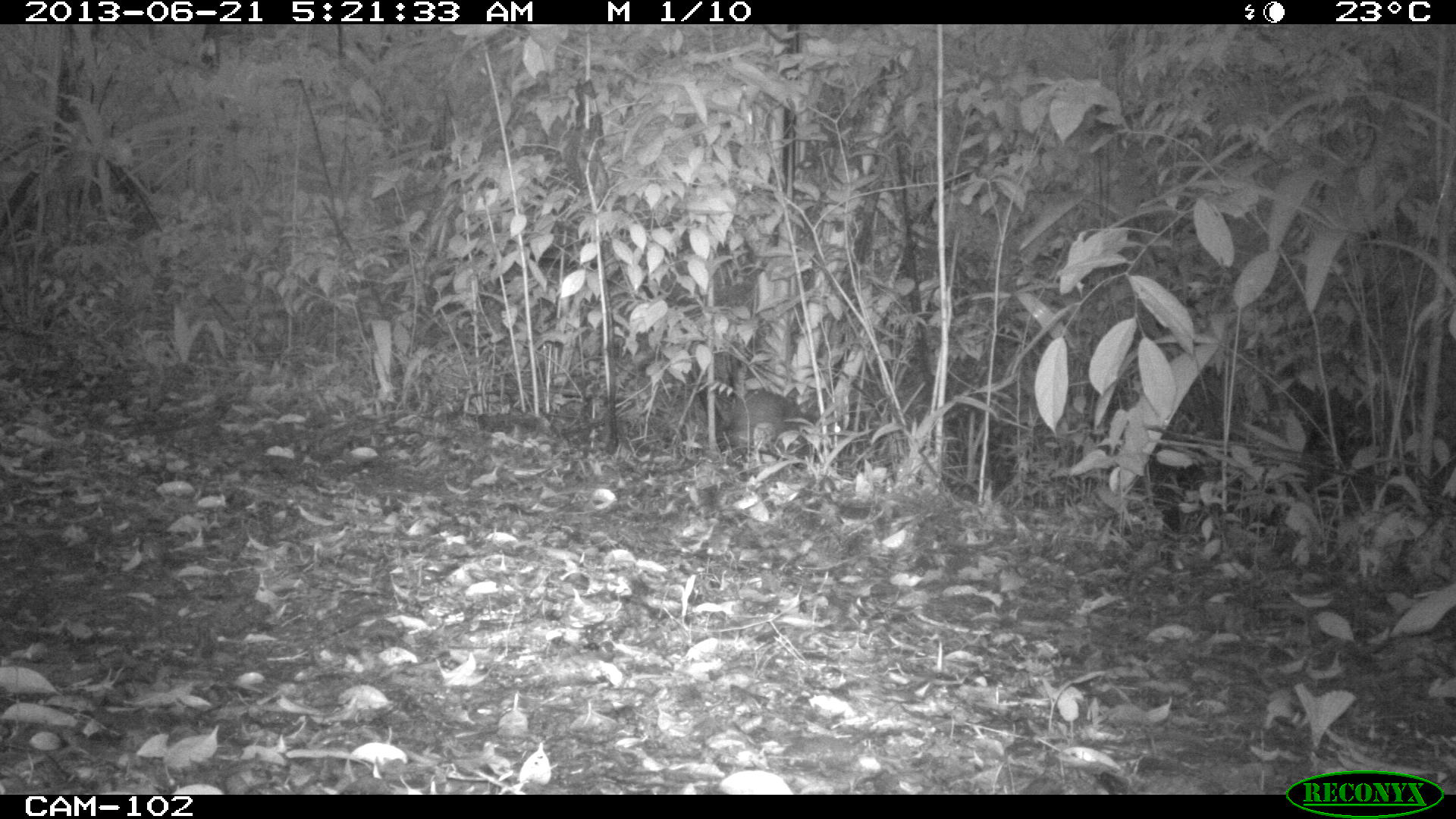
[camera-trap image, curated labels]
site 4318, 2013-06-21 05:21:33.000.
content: unidentified animal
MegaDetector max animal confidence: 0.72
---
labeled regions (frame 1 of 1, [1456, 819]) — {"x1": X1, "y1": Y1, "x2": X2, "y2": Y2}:
unknown: {"x1": 714, "y1": 387, "x2": 814, "y2": 451}